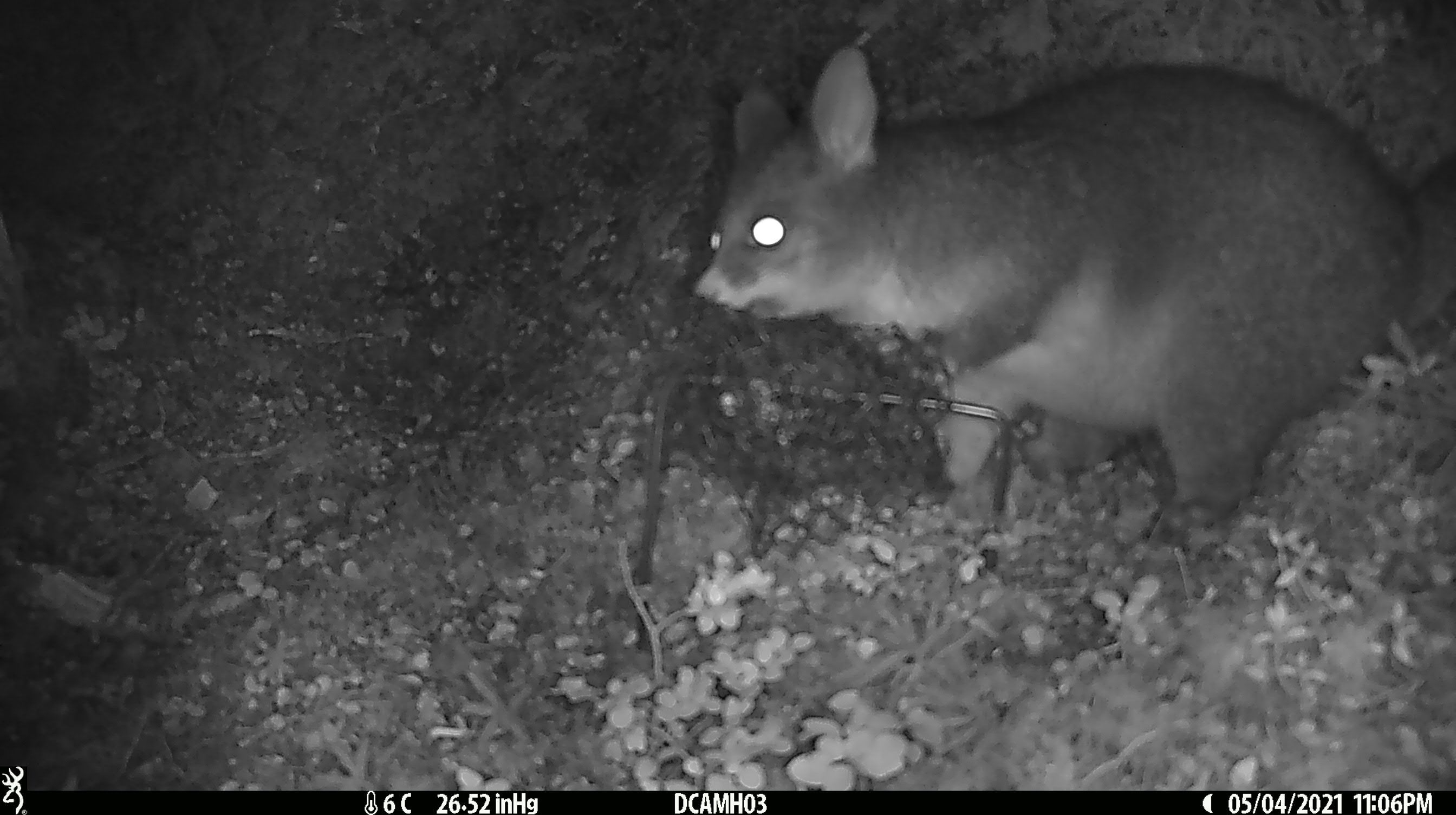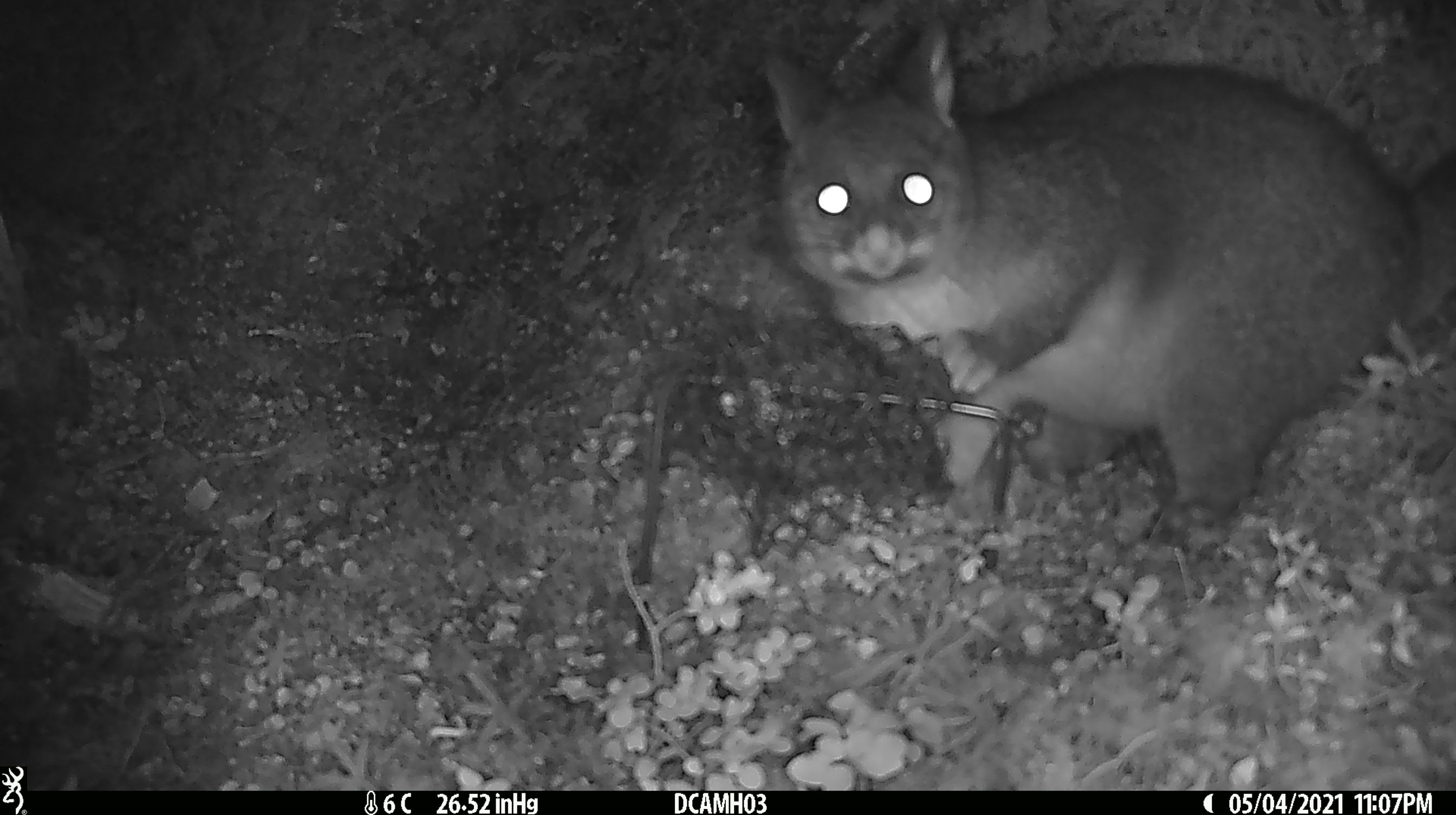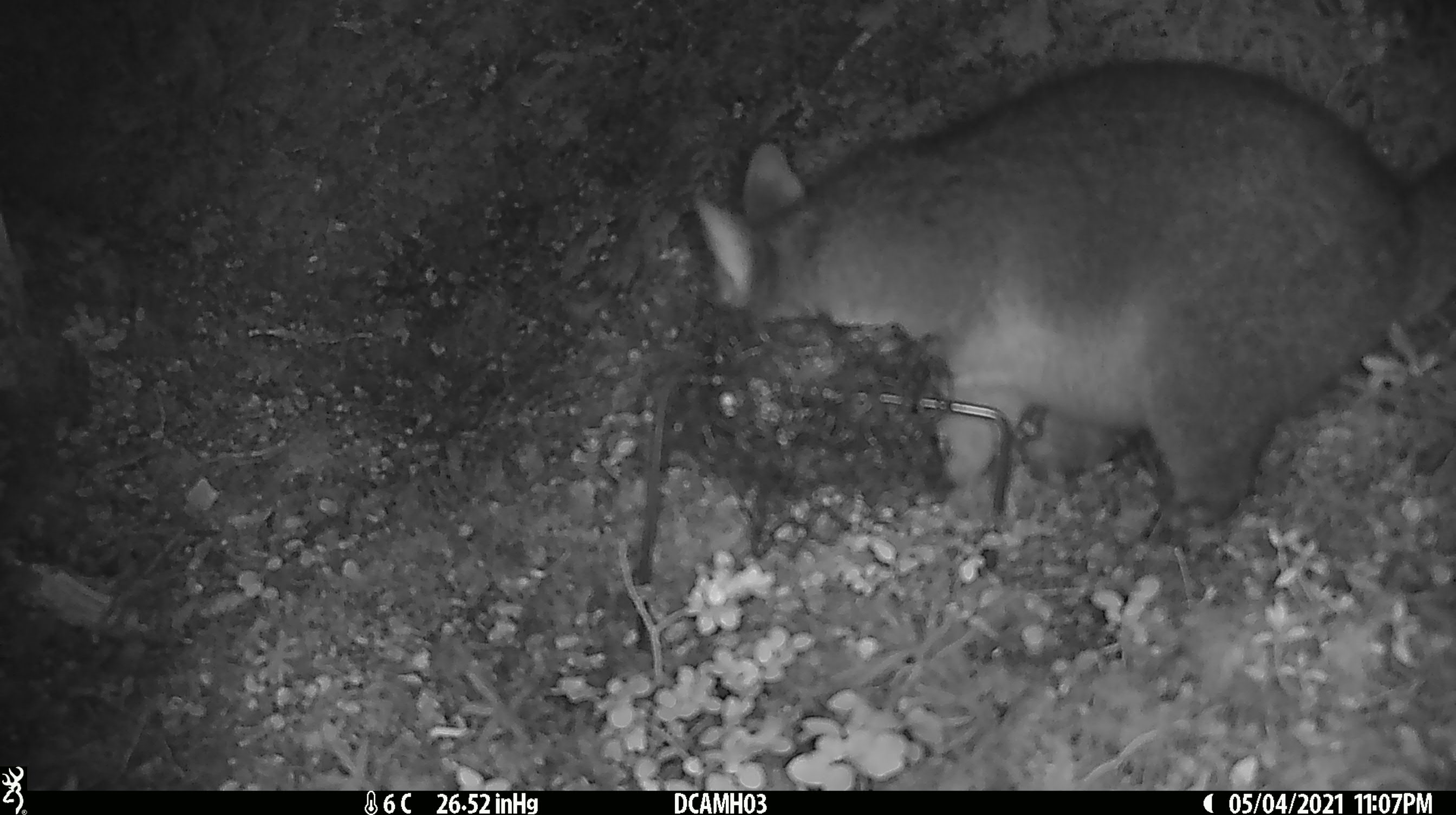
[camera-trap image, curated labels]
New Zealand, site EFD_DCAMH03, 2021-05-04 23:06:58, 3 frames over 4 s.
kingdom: Animalia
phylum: Chordata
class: Mammalia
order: Diprotodontia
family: Phalangeridae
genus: Trichosurus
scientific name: Trichosurus vulpecula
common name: common brushtail possum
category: possum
Possum (common brushtail possum) (Trichosurus vulpecula).